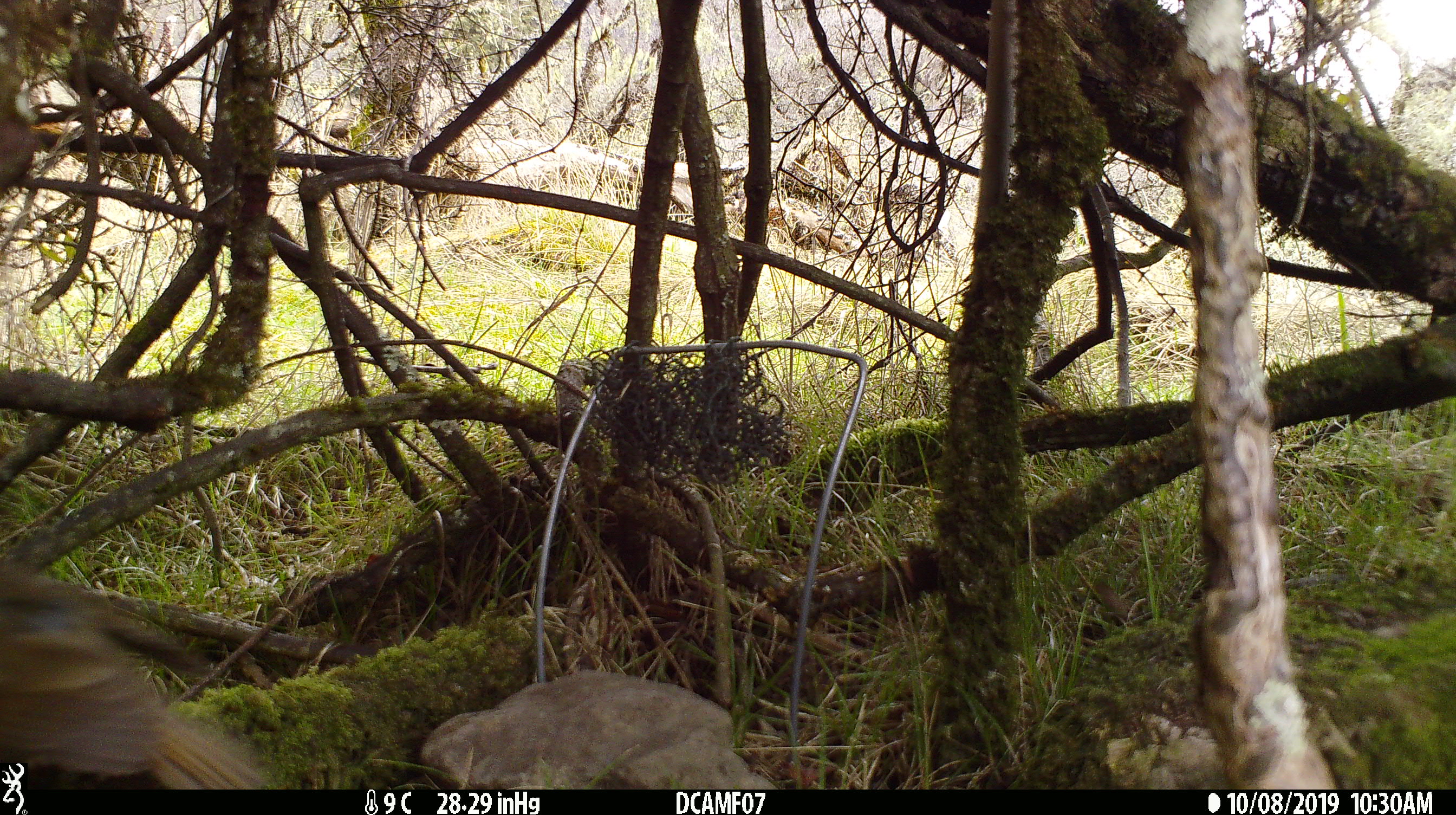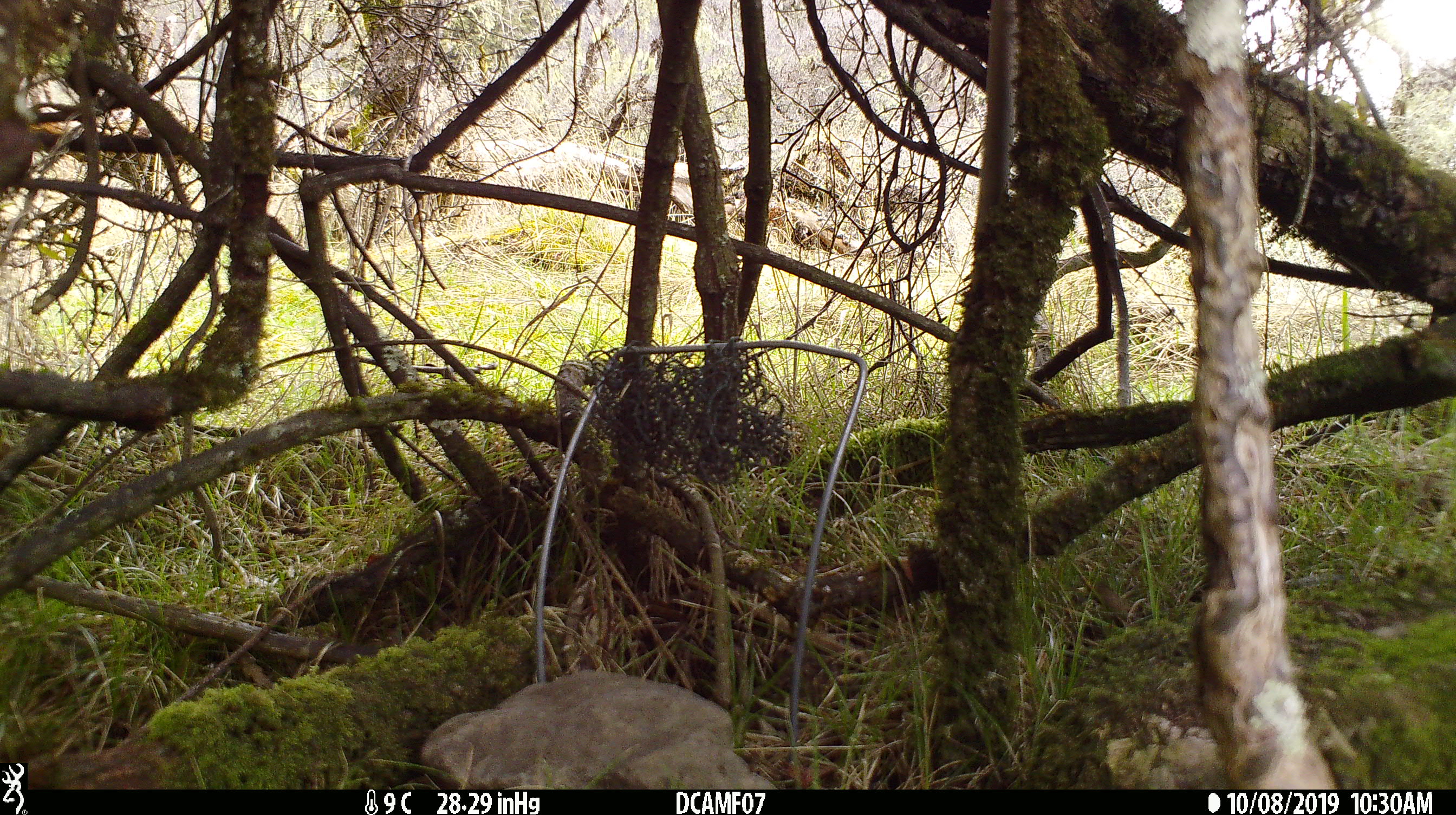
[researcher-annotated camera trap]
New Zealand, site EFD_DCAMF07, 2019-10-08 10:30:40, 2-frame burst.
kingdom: Animalia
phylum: Chordata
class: Aves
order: Passeriformes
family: Turdidae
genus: Turdus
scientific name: Turdus philomelos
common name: song thrush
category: thrush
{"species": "thrush (song thrush) (Turdus philomelos)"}